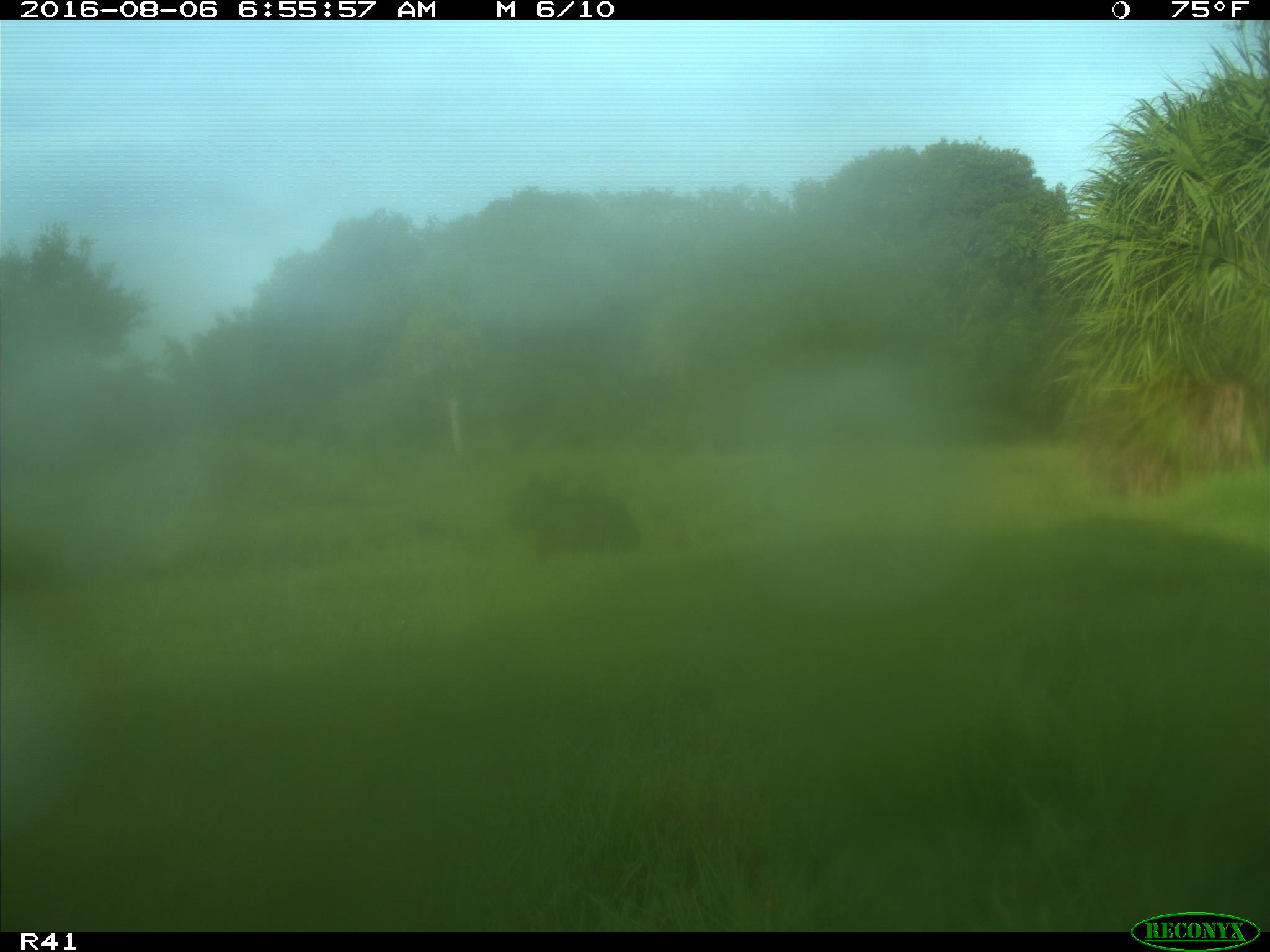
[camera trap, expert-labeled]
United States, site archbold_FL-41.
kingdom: Animalia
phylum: Chordata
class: Mammalia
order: Artiodactyla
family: Bovidae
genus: Bos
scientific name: Bos taurus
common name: domestic cow